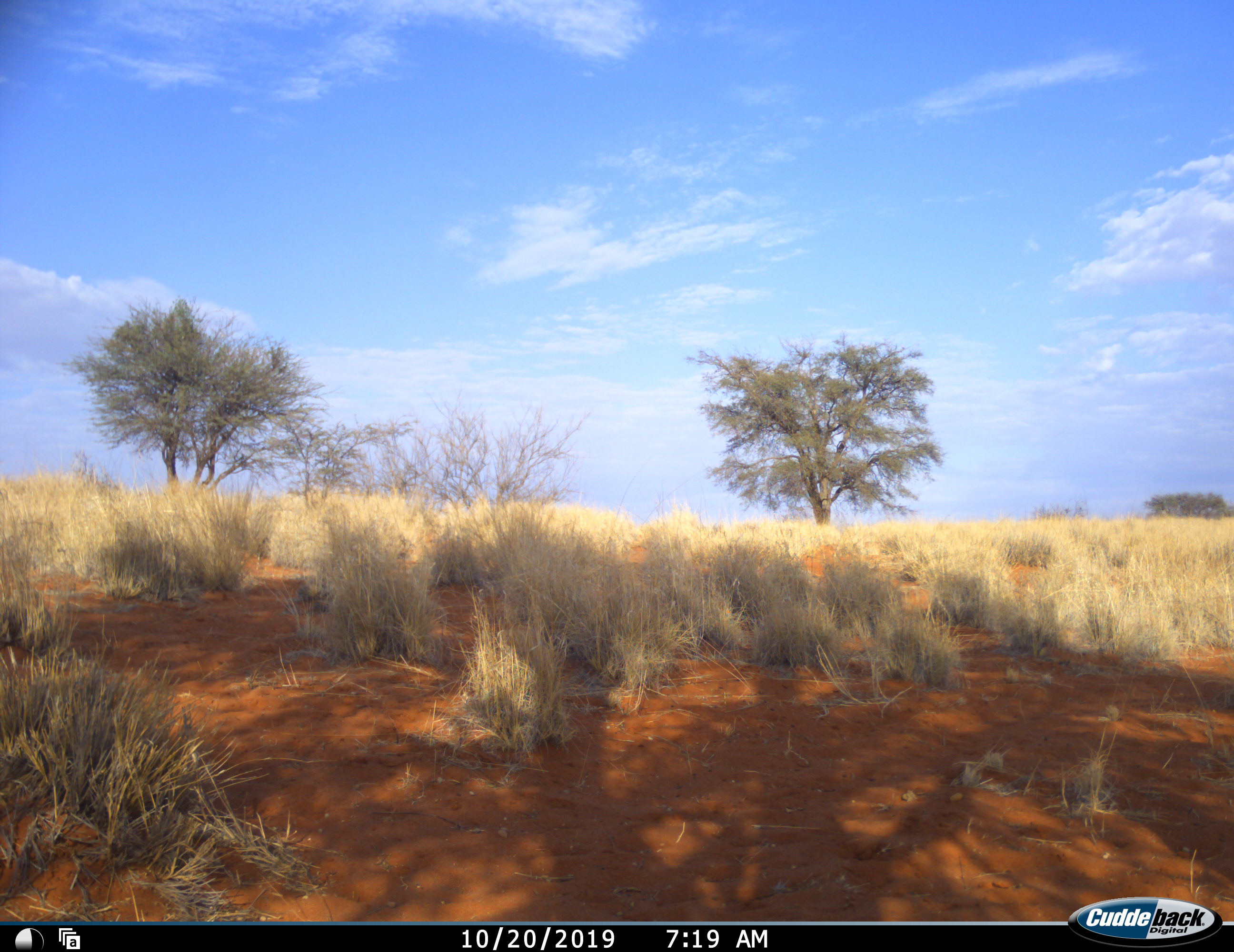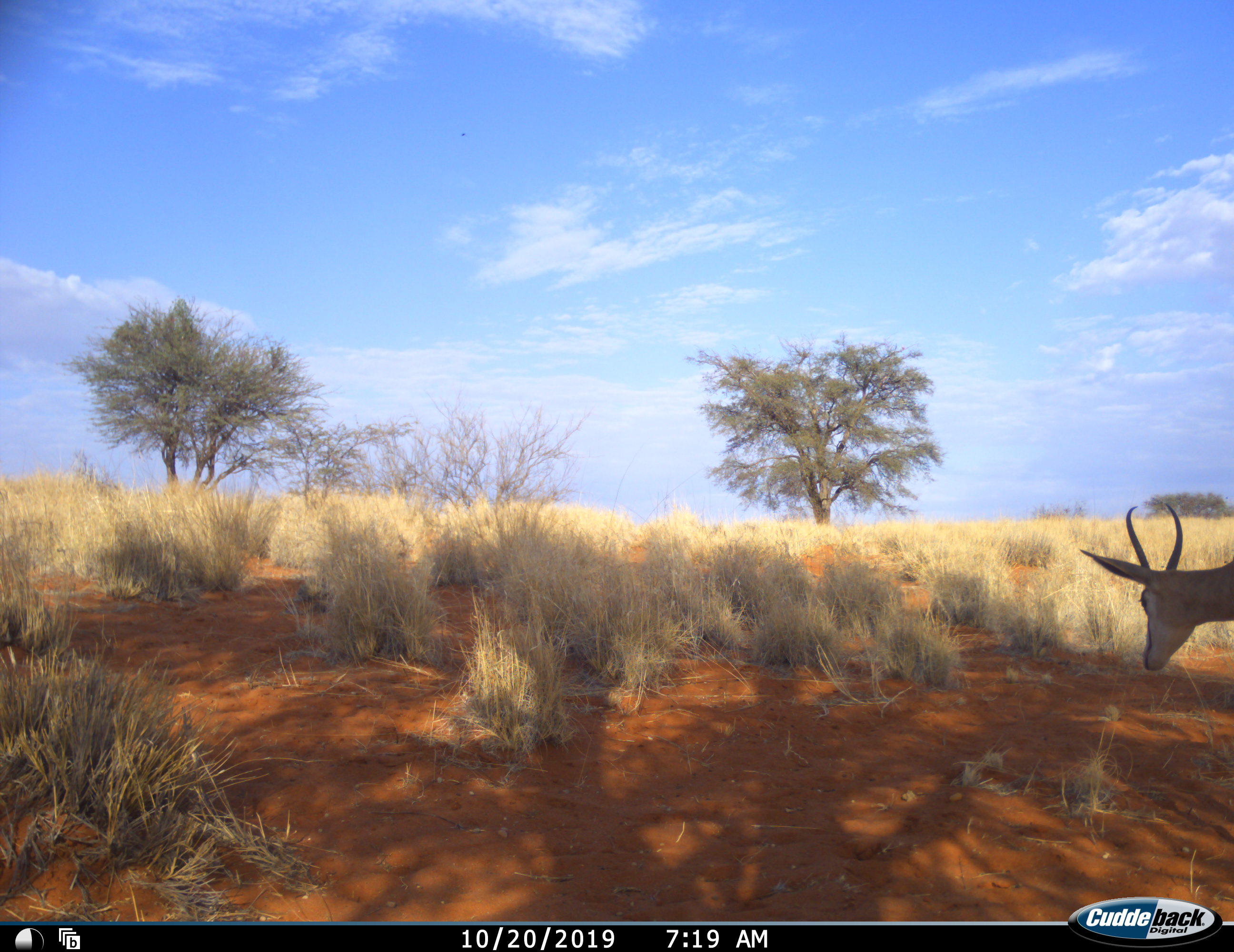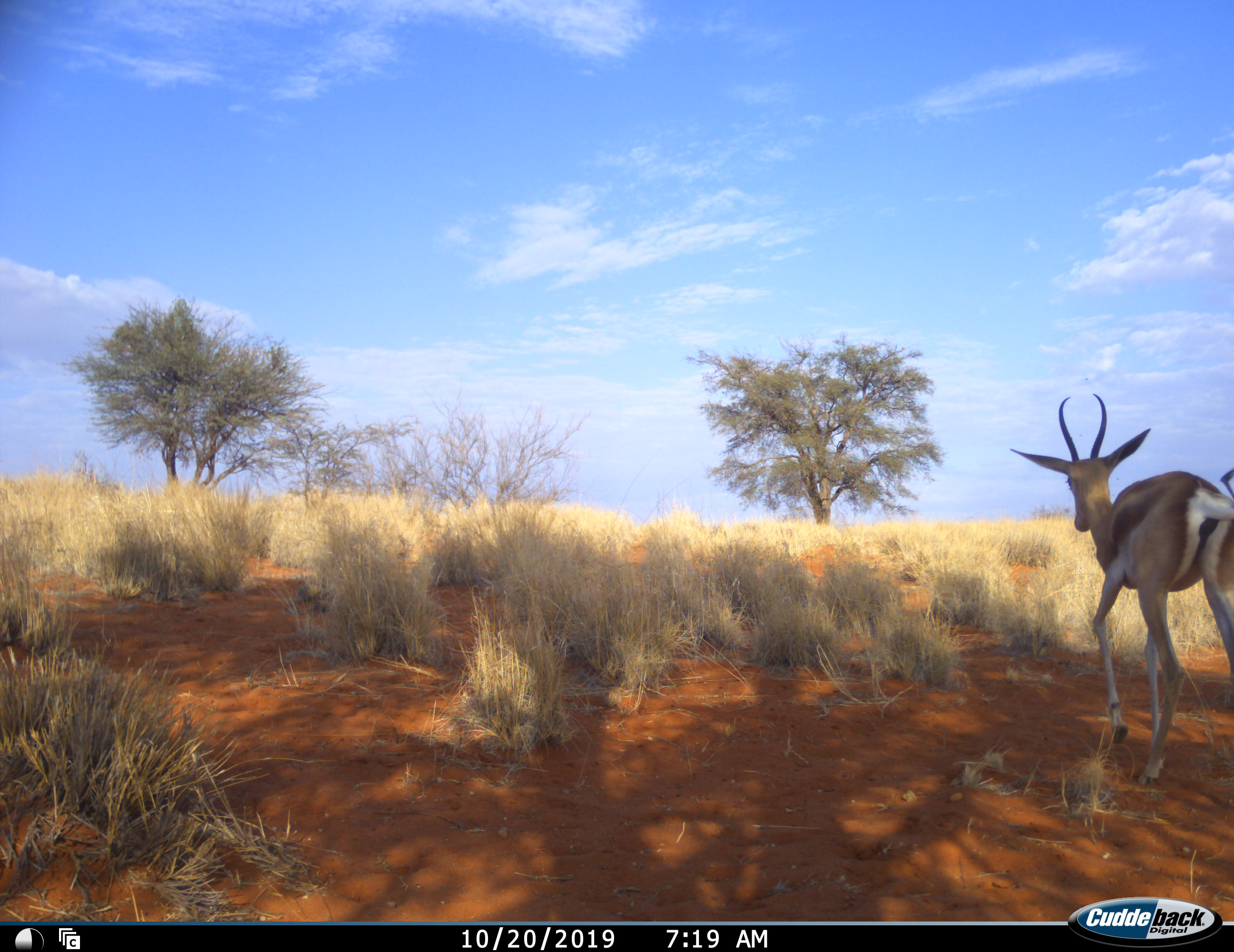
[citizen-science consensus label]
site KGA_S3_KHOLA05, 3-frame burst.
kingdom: Animalia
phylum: Chordata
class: Mammalia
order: Artiodactyla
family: Bovidae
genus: Antidorcas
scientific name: Antidorcas marsupialis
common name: springbok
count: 1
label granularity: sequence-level